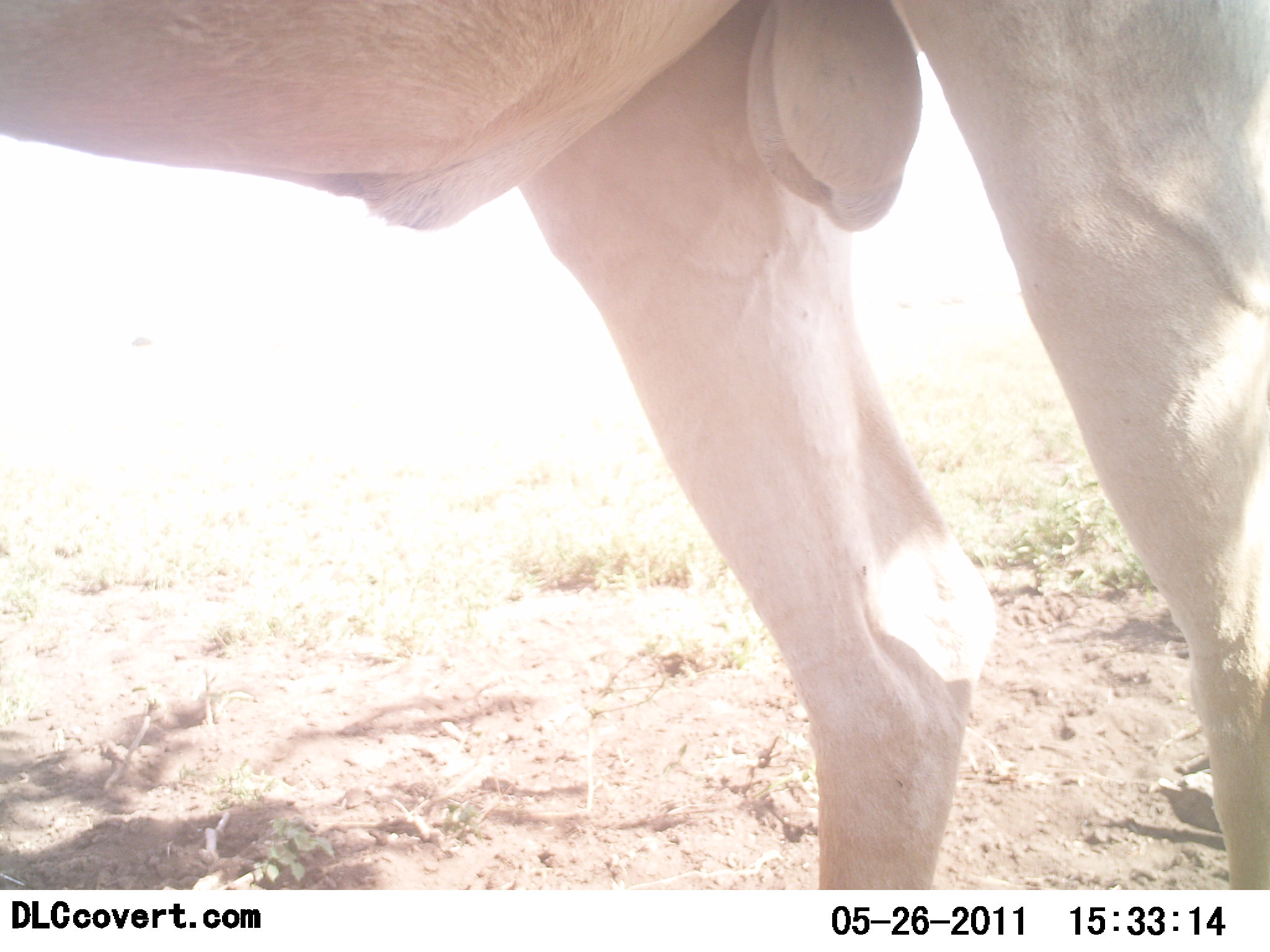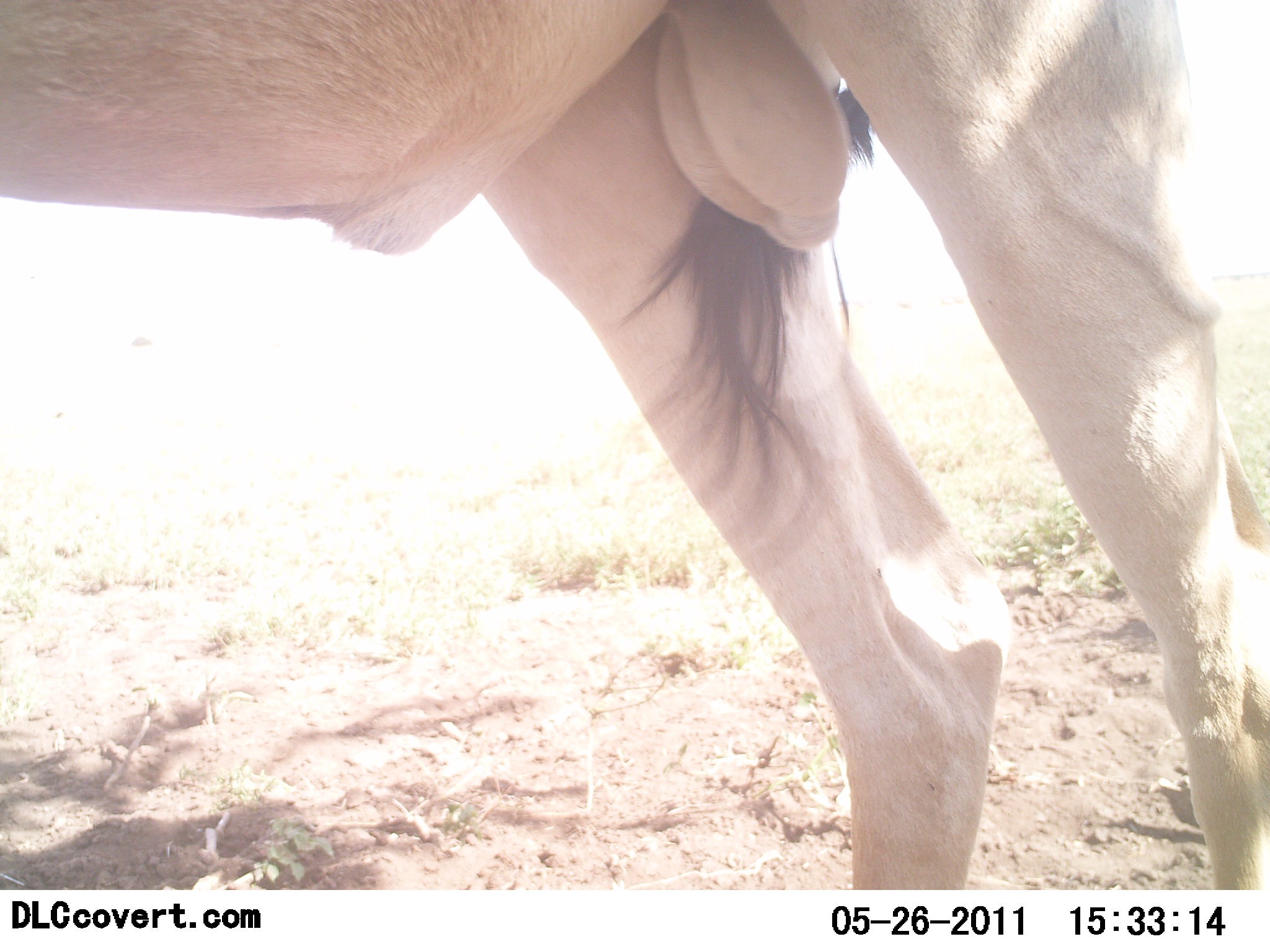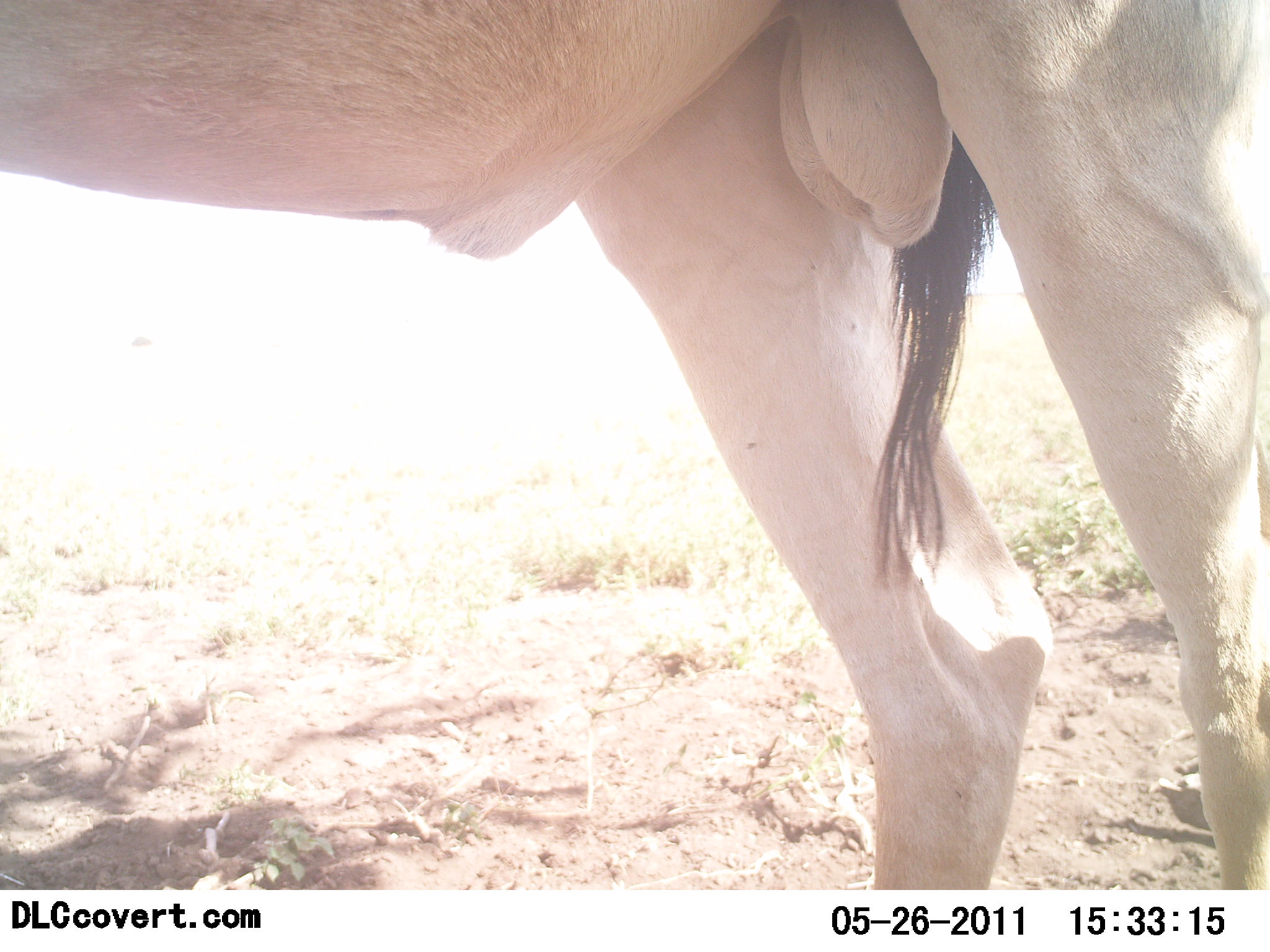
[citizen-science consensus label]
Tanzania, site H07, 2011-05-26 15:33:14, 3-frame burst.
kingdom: Animalia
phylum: Chordata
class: Mammalia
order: Artiodactyla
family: Bovidae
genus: Alcelaphus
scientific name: Alcelaphus buselaphus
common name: hartebeest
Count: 1.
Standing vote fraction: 80%.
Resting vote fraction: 0%.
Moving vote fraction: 20%.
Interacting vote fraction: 0%.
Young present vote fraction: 0%.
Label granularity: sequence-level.